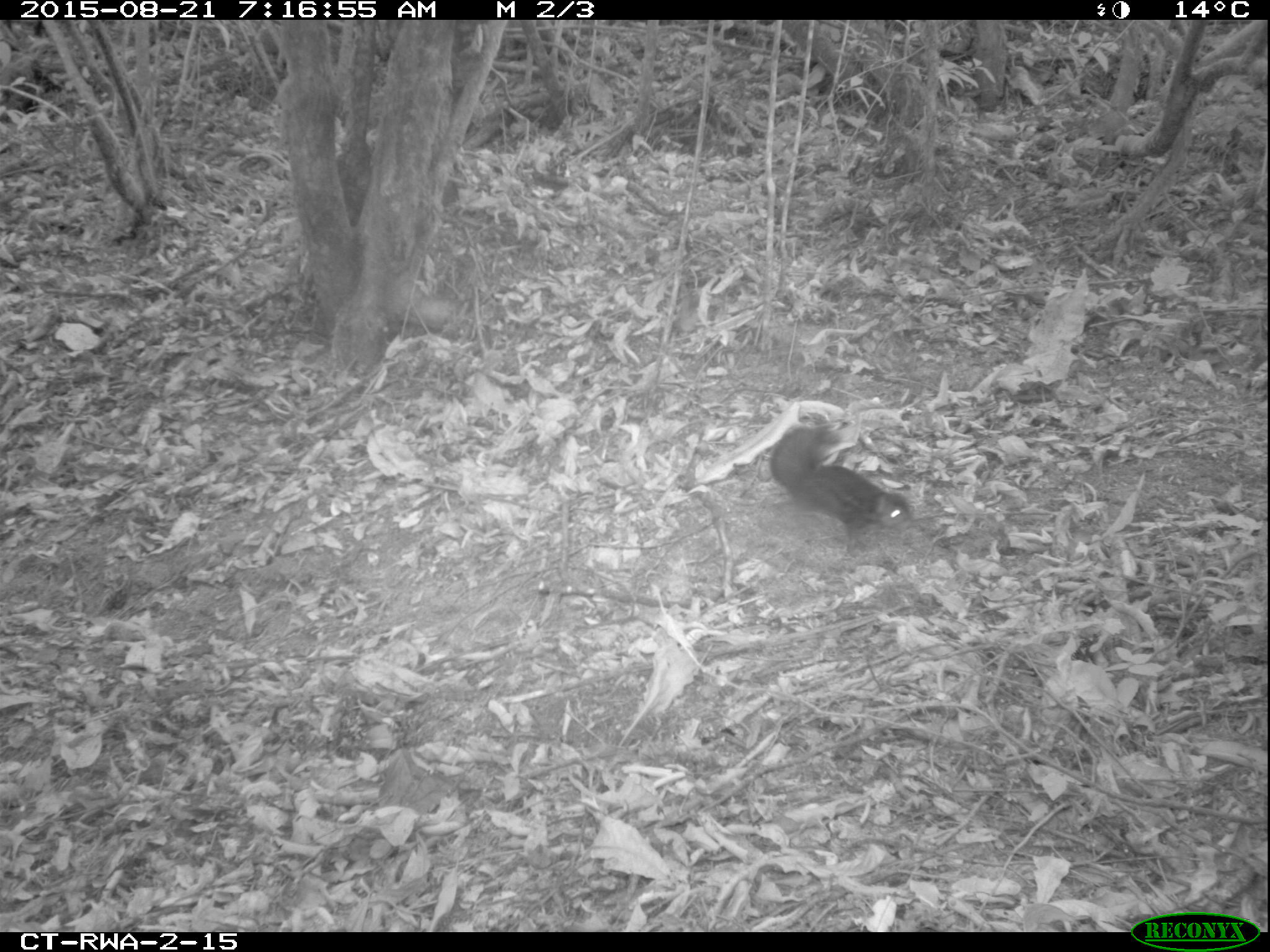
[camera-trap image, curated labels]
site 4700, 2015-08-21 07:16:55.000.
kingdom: Animalia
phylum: Chordata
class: Mammalia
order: Rodentia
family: Sciuridae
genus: Funisciurus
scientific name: Funisciurus pyrropus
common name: fire-footed rope squirrel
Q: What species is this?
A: Funisciurus pyrropus (fire-footed rope squirrel).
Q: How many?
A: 1.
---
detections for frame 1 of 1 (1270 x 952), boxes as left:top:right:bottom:
funisciurus pyrropus: 769:423:915:559